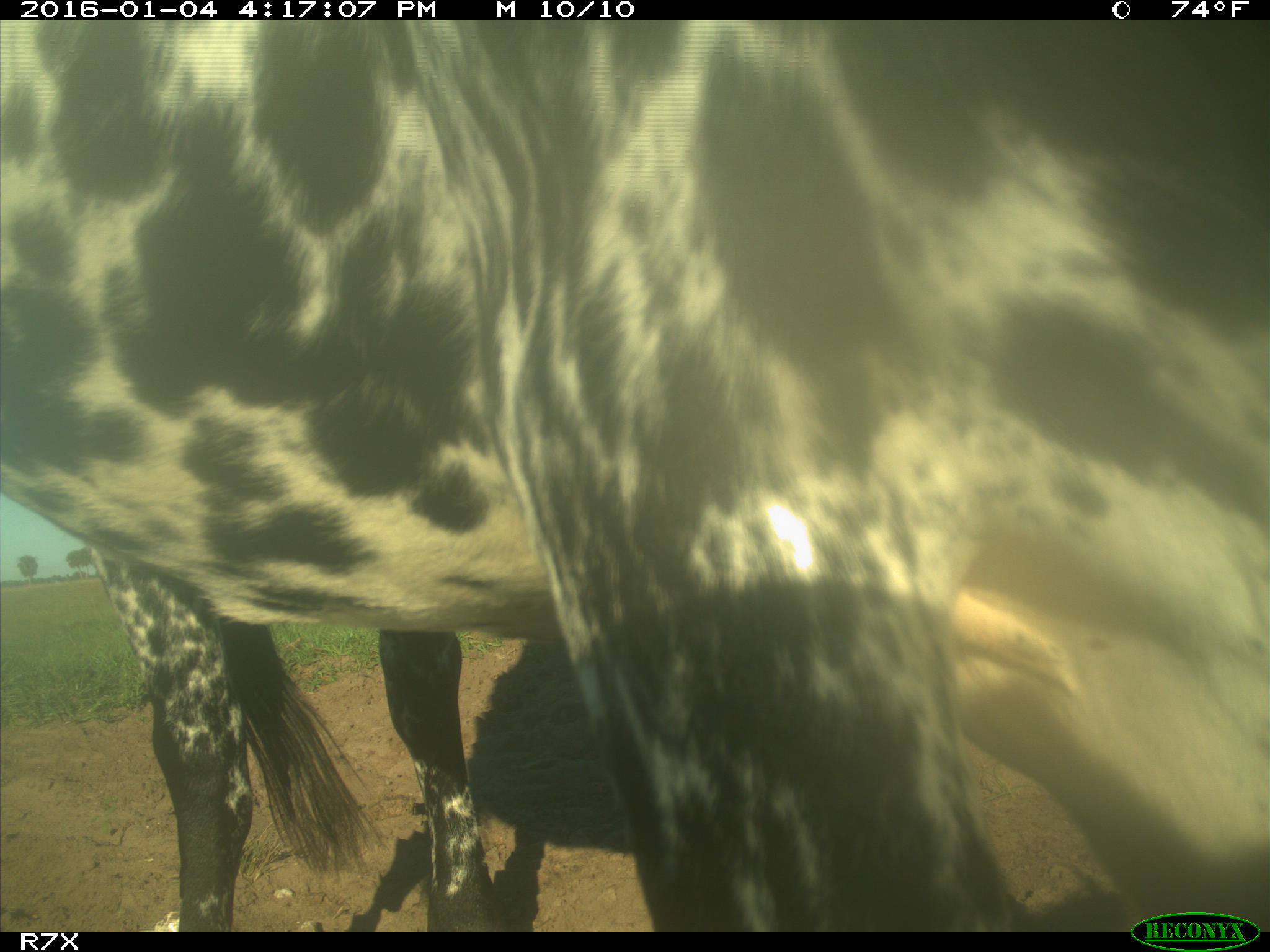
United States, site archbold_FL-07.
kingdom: Animalia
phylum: Chordata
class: Mammalia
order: Artiodactyla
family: Bovidae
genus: Bos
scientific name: Bos taurus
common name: domestic cow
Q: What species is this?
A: Bos taurus (domestic cow).